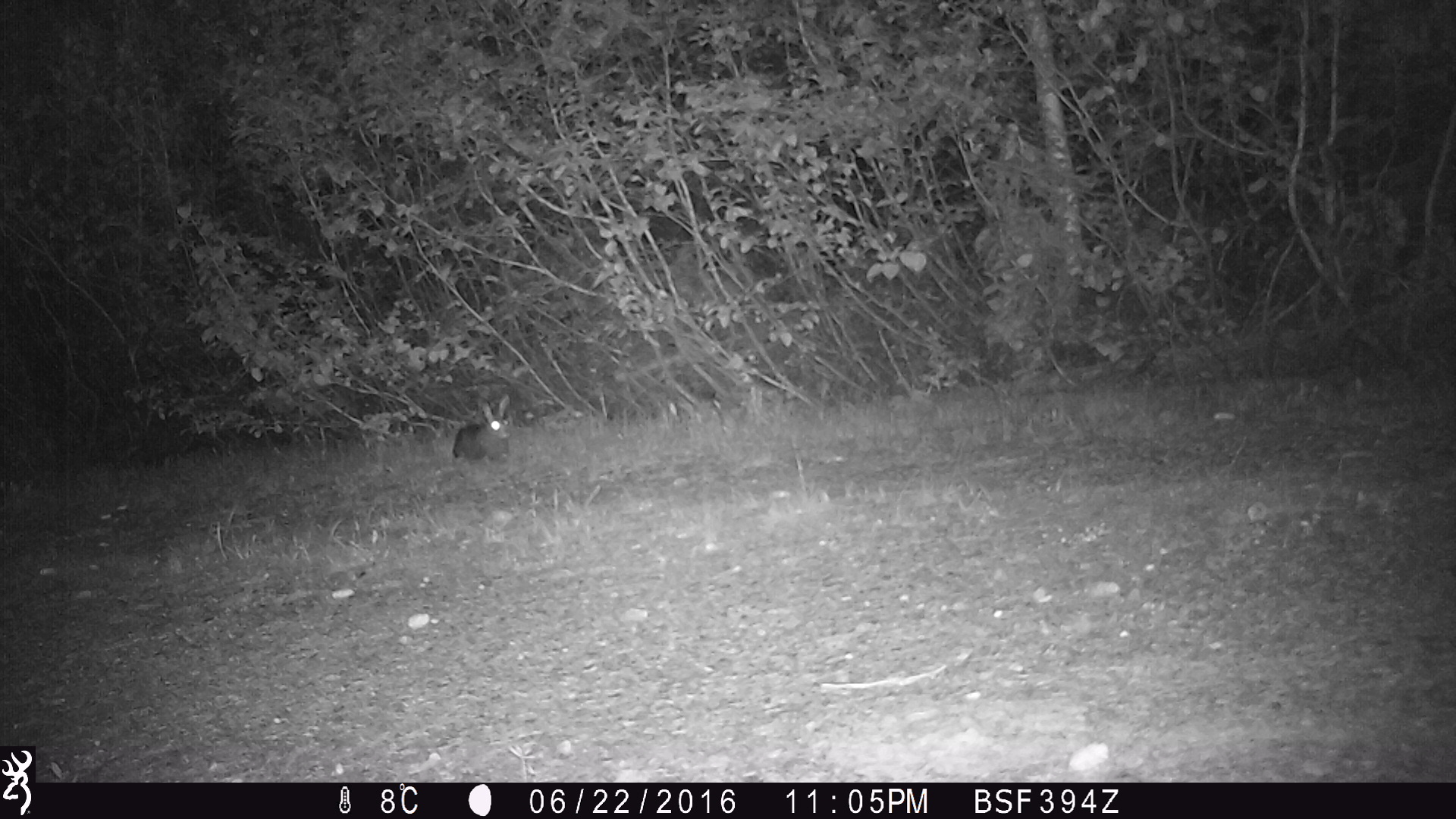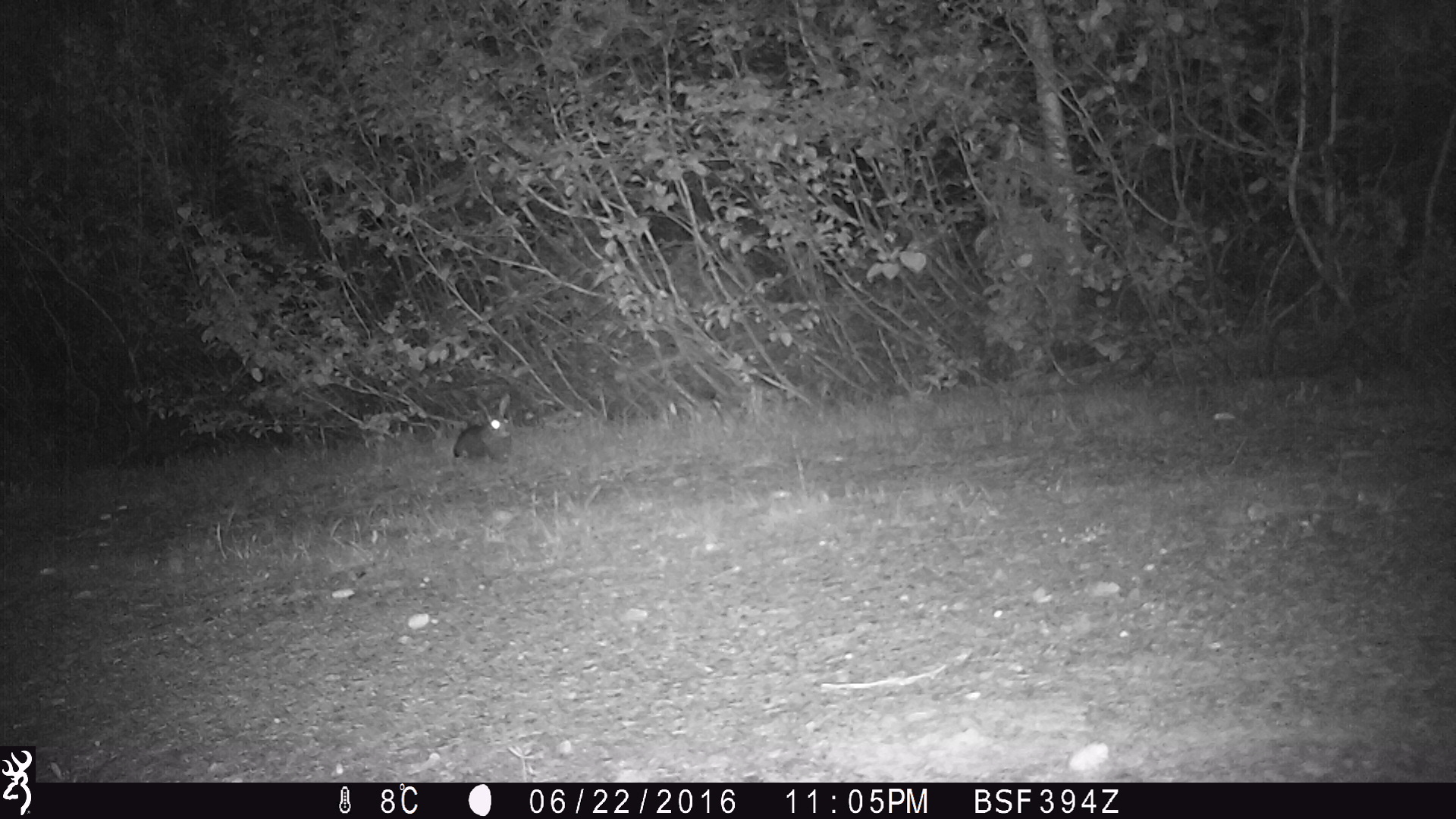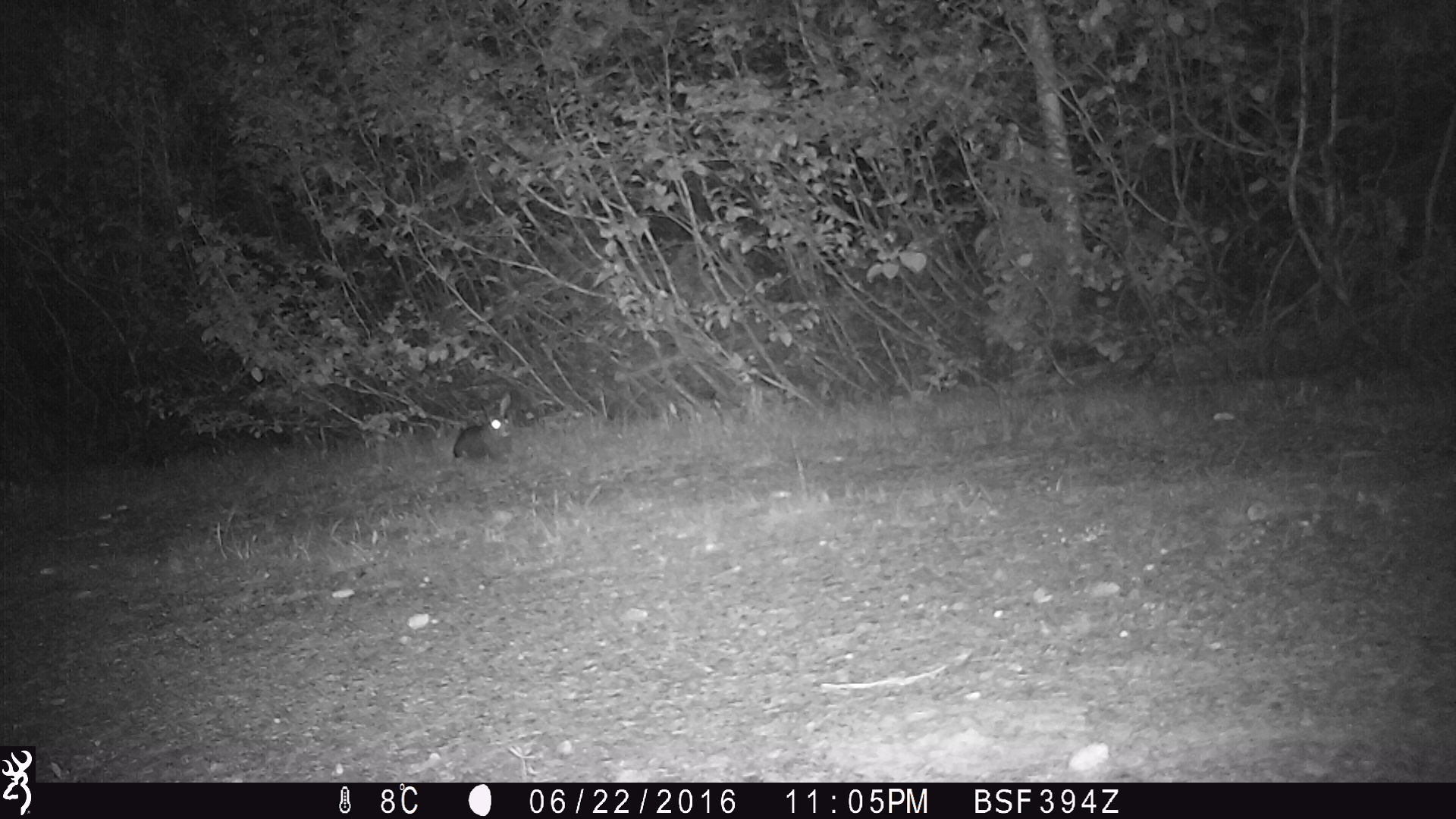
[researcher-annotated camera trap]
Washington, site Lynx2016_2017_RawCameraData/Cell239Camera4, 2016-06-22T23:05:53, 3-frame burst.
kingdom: Animalia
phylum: Chordata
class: Mammalia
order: Lagomorpha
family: Leporidae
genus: Lepus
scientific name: Lepus americanus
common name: snowshoe hare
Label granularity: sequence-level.